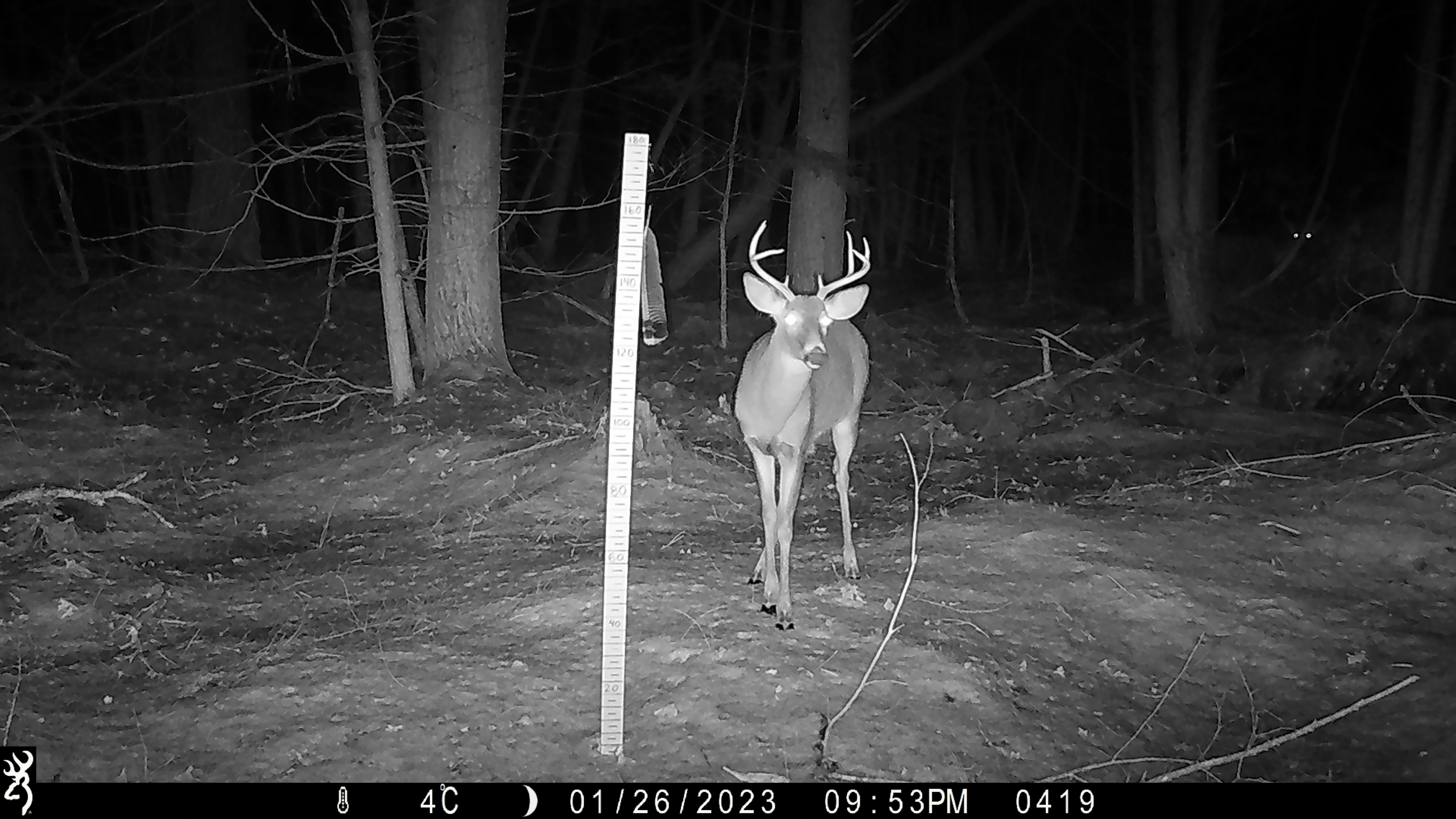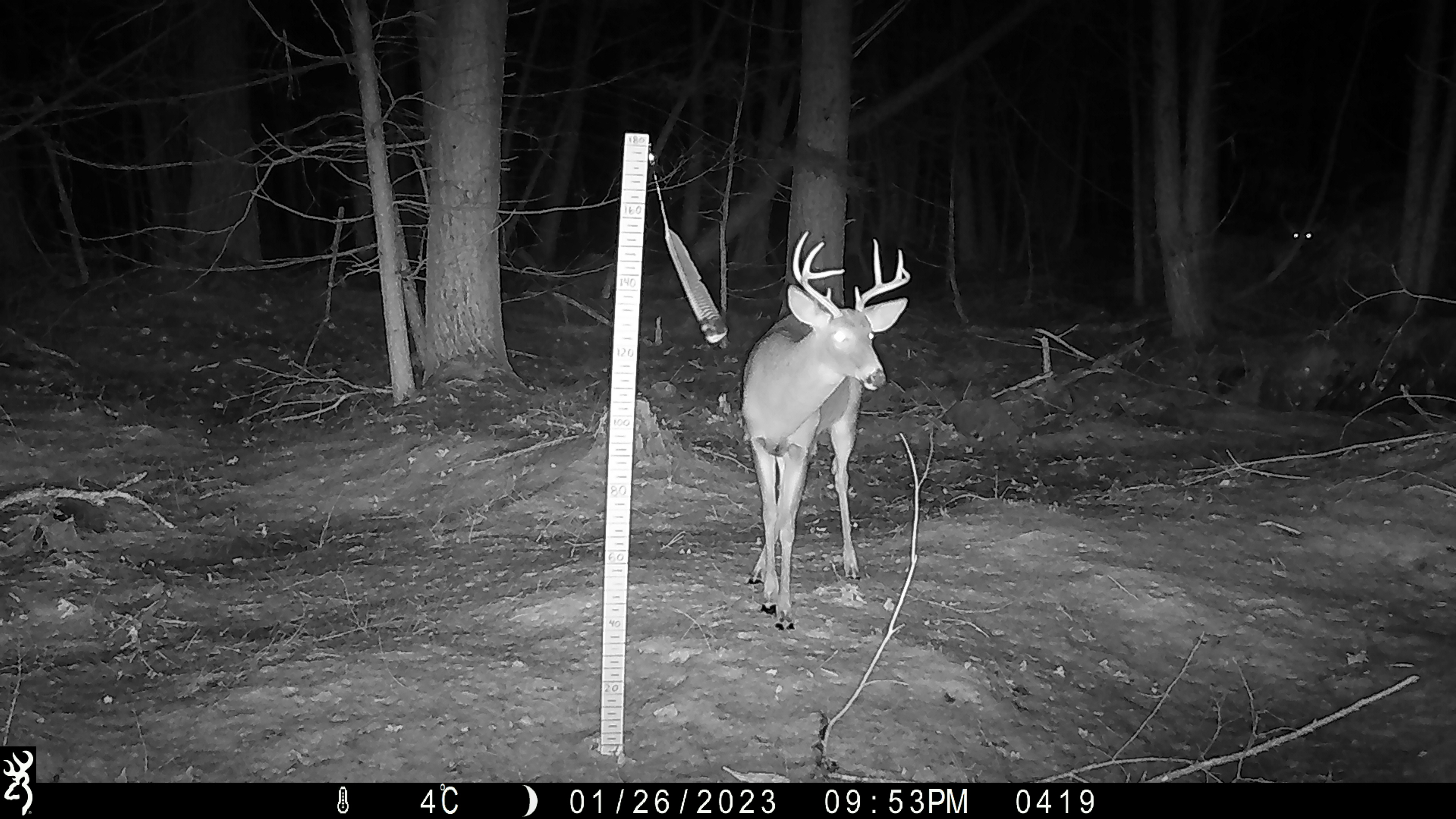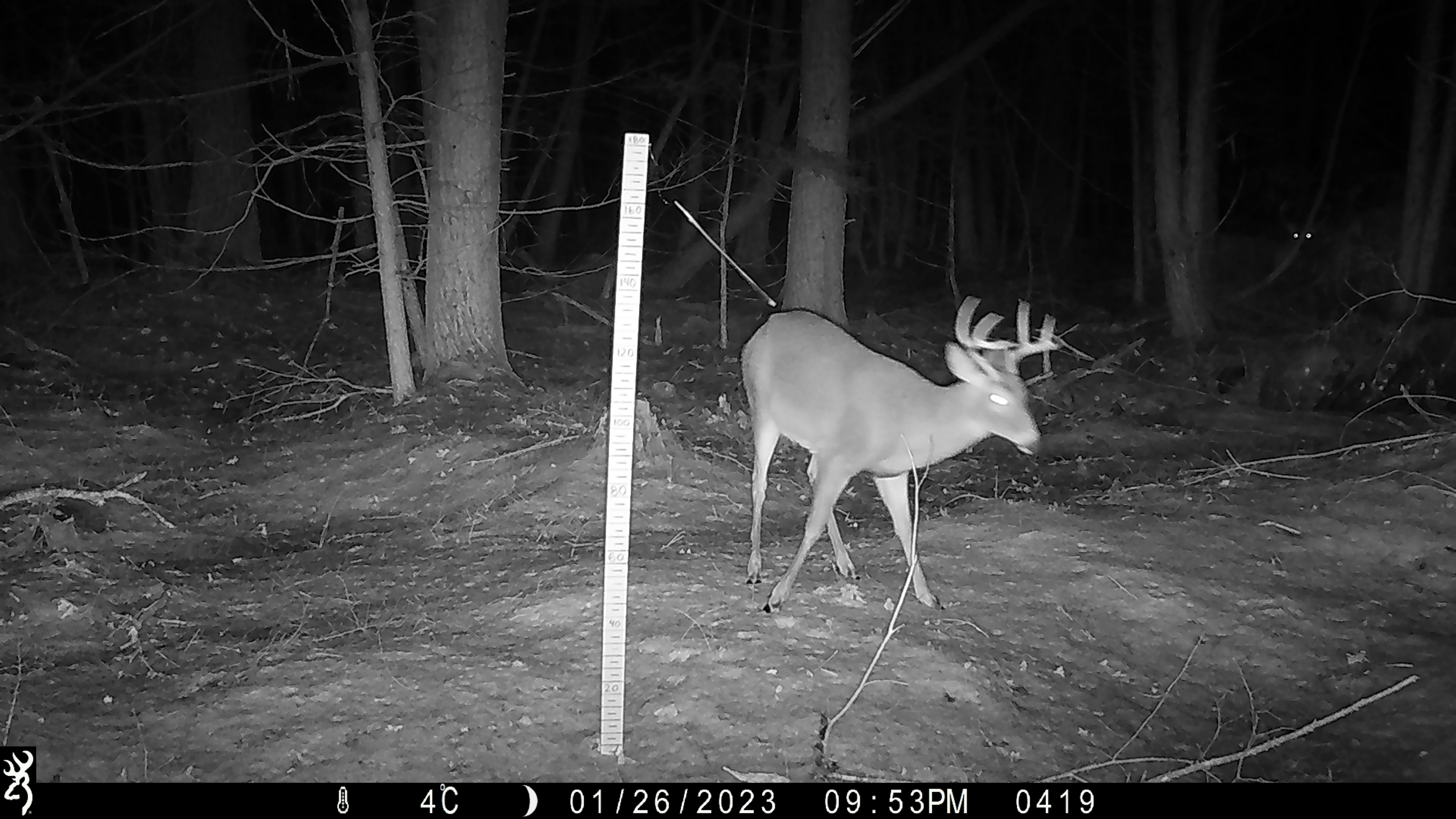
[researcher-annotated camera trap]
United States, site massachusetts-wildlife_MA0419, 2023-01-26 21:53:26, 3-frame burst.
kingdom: Animalia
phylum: Chordata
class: Mammalia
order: Artiodactyla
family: Cervidae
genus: Odocoileus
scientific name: Odocoileus virginianus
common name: white-tailed deer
White-tailed deer (Odocoileus virginianus).